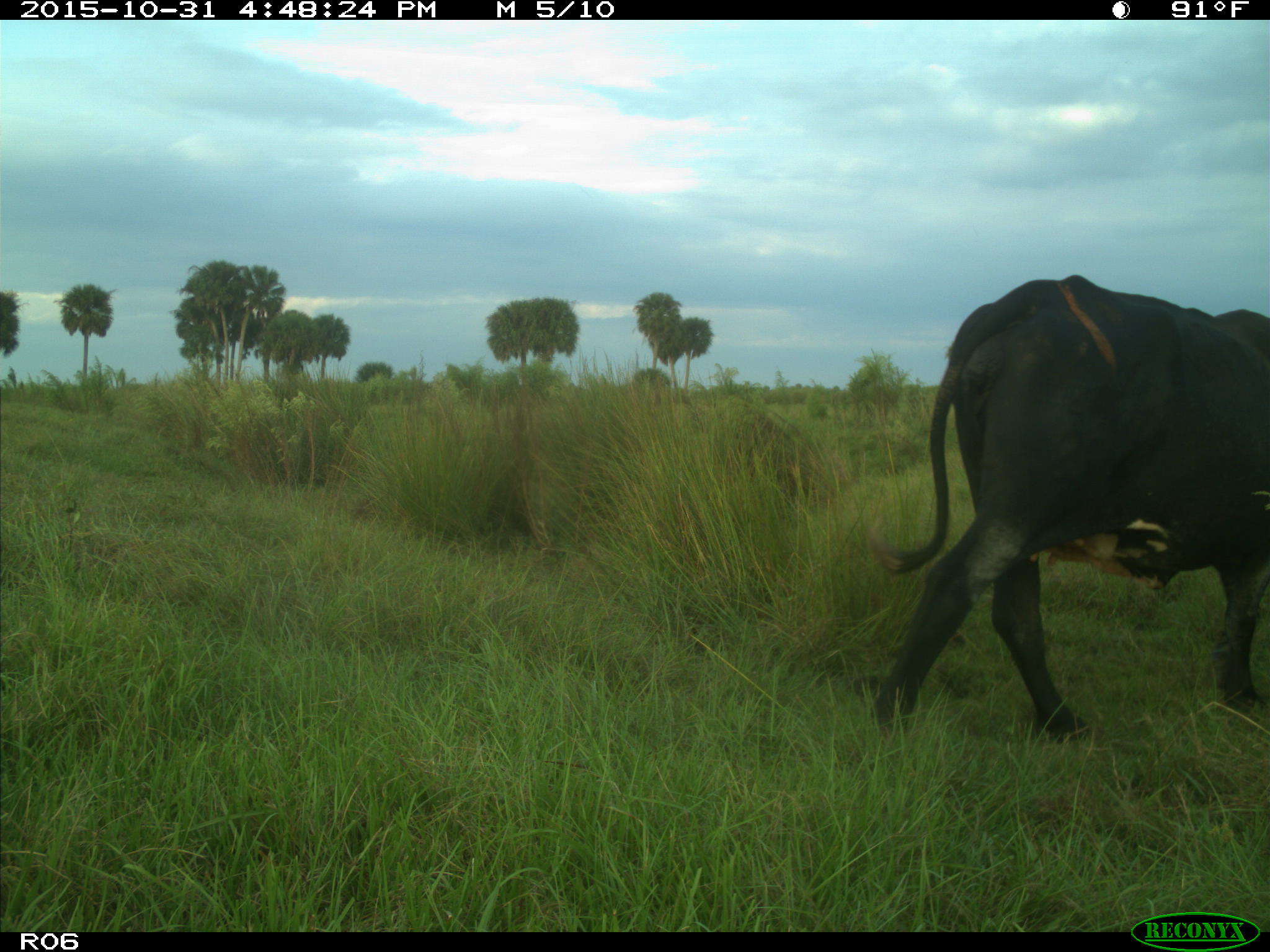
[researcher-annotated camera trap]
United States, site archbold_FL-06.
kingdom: Animalia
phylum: Chordata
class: Mammalia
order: Artiodactyla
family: Bovidae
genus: Bos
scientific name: Bos taurus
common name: domestic cow